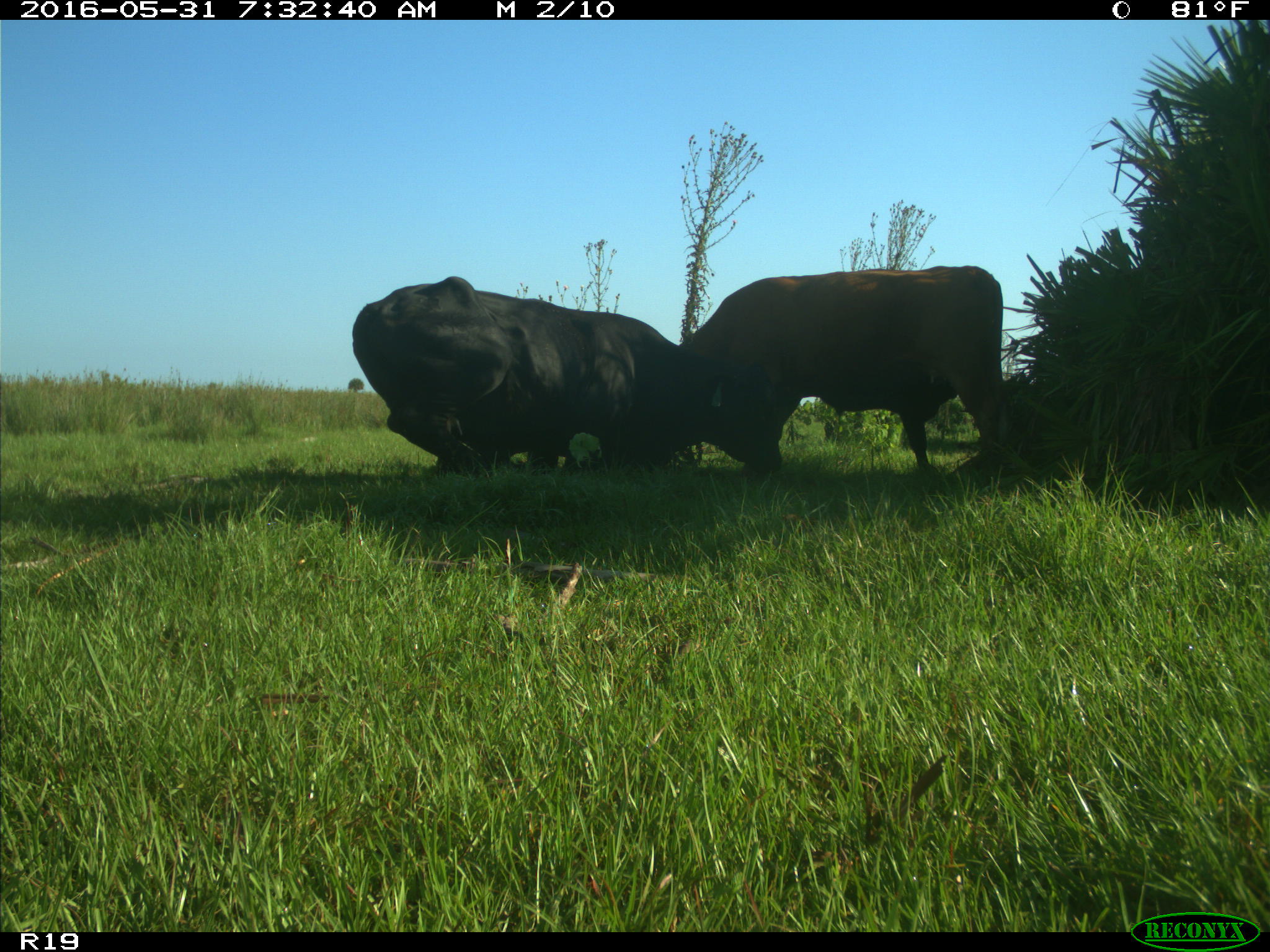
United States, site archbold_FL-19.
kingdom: Animalia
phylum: Chordata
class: Mammalia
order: Artiodactyla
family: Bovidae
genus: Bos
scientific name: Bos taurus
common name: domestic cow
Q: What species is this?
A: Bos taurus (domestic cow).